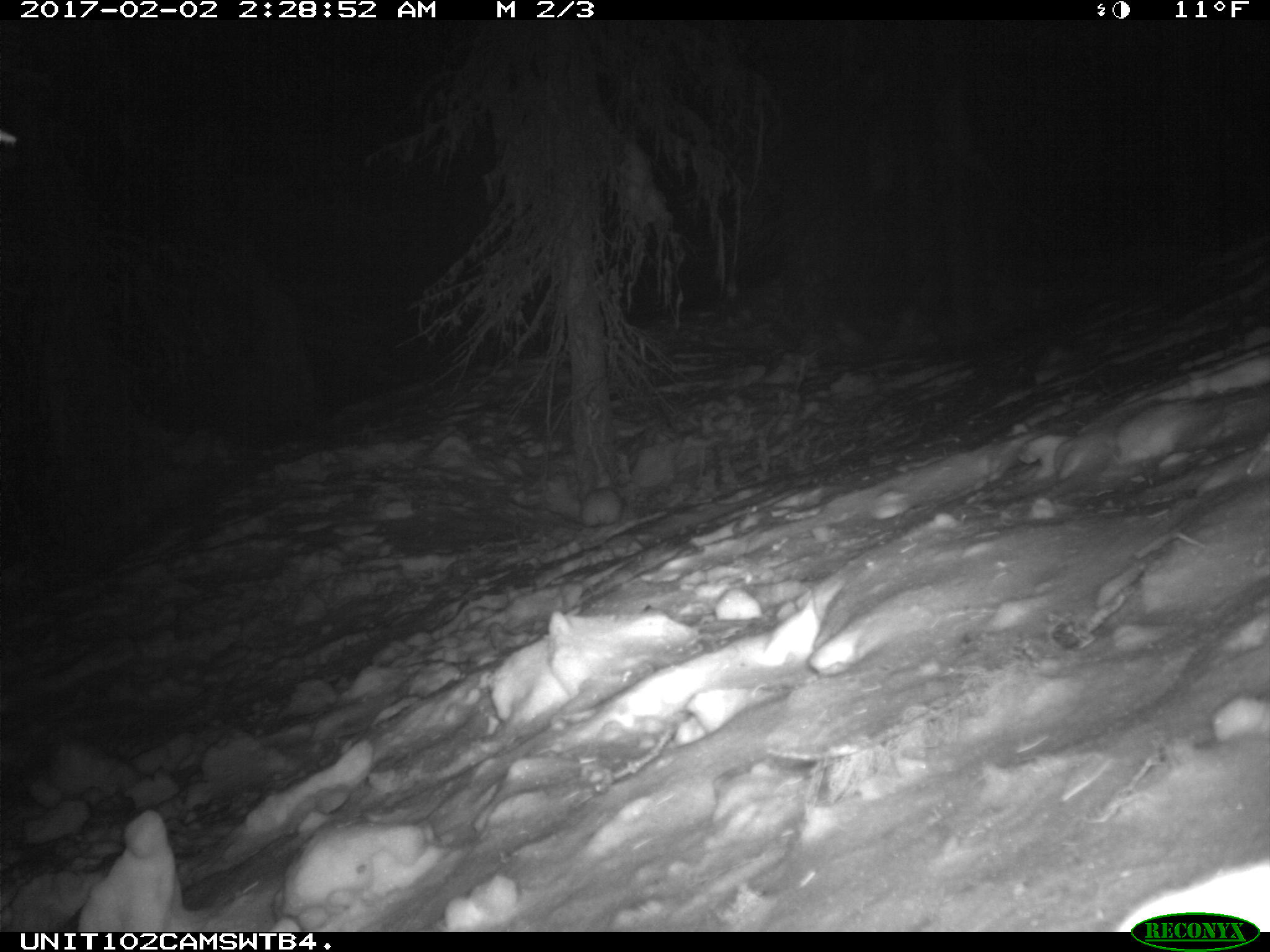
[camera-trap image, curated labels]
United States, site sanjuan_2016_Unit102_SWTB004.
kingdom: Animalia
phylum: Chordata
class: Mammalia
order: Lagomorpha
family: Leporidae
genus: Lepus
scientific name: Lepus americanus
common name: snowshoe hare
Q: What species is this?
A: Lepus americanus (snowshoe hare).